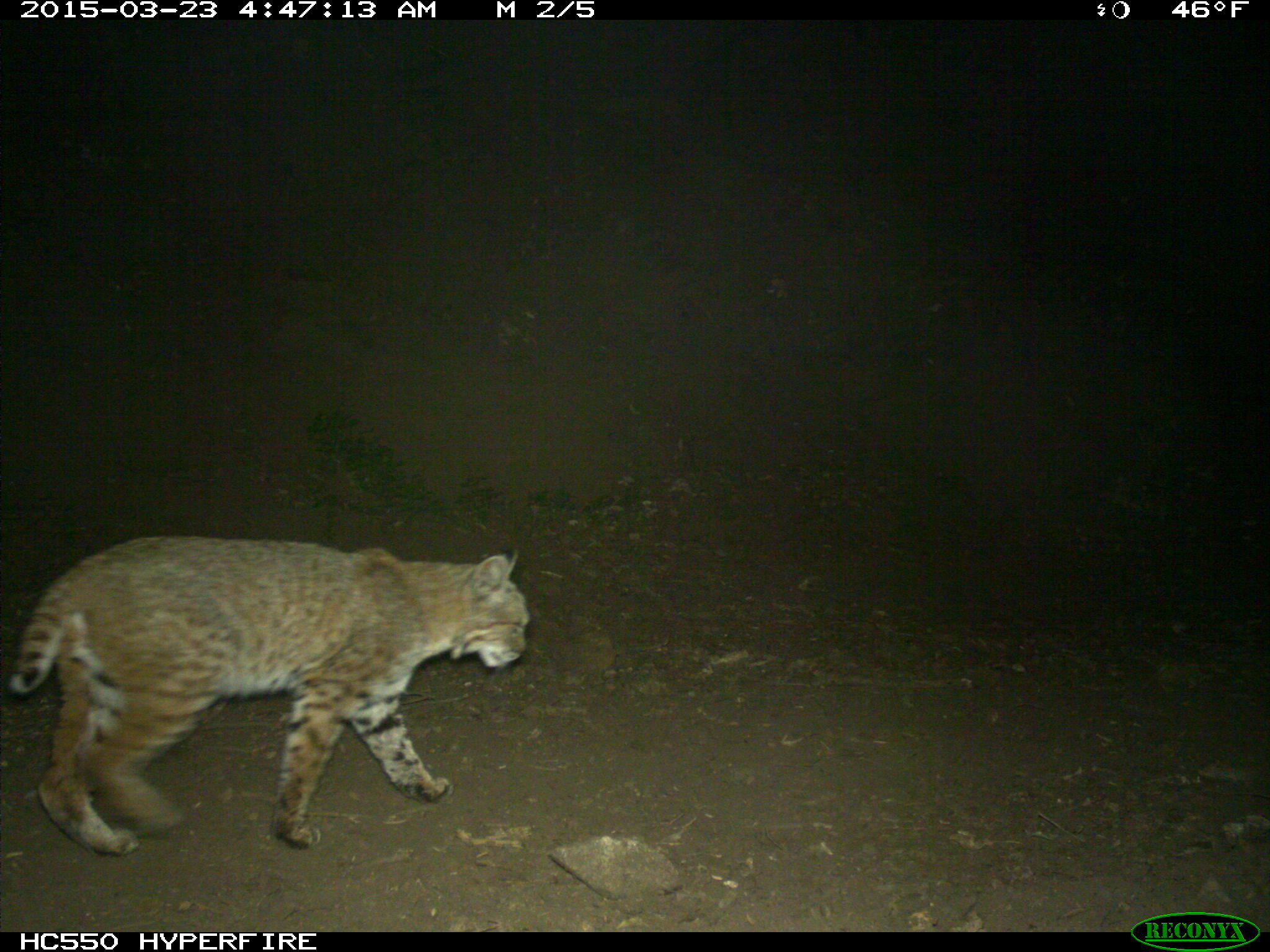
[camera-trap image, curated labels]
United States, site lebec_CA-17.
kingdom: Animalia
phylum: Chordata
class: Mammalia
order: Carnivora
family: Felidae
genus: Lynx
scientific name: Lynx rufus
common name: bobcat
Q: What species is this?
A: Lynx rufus (bobcat).